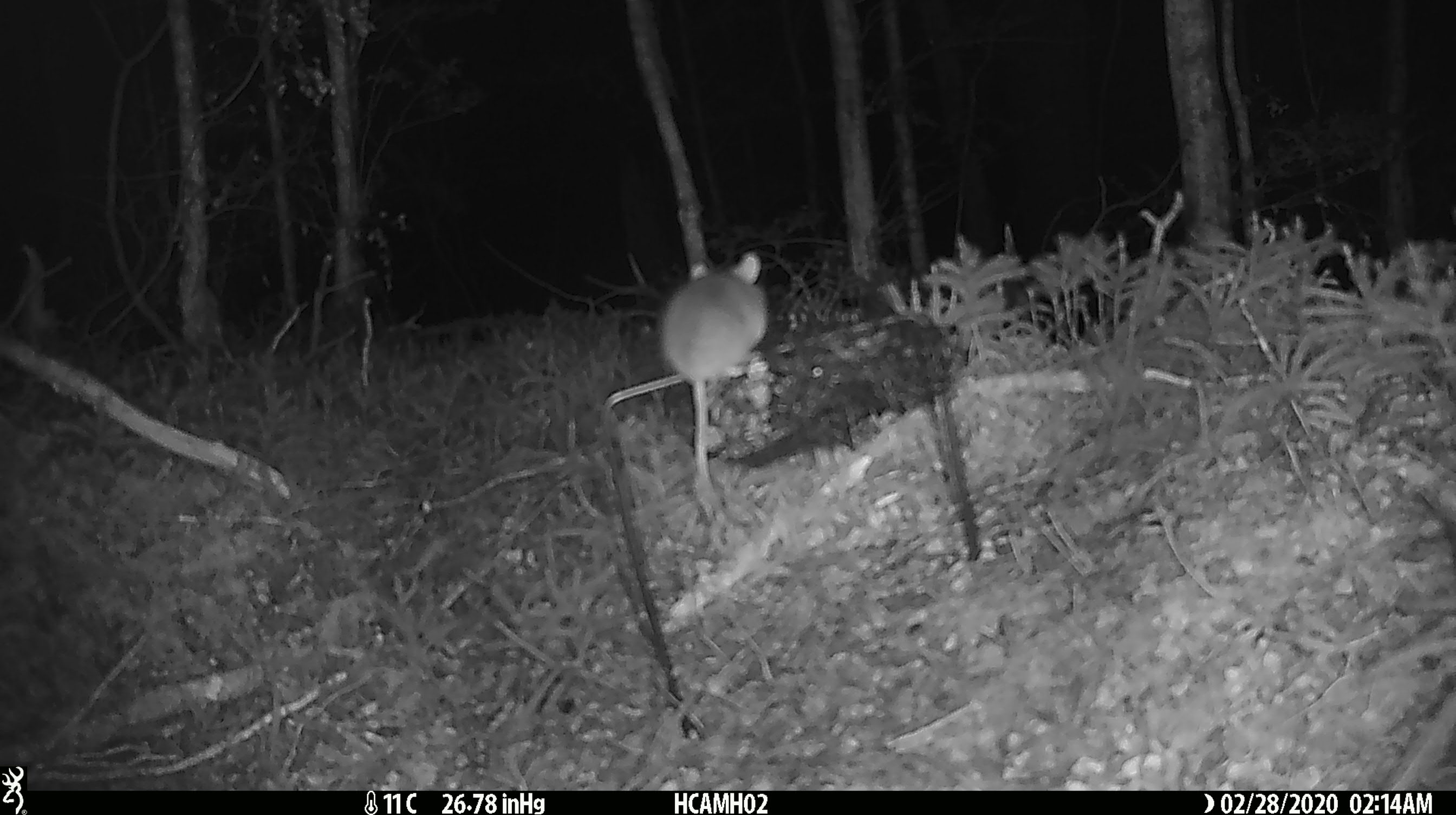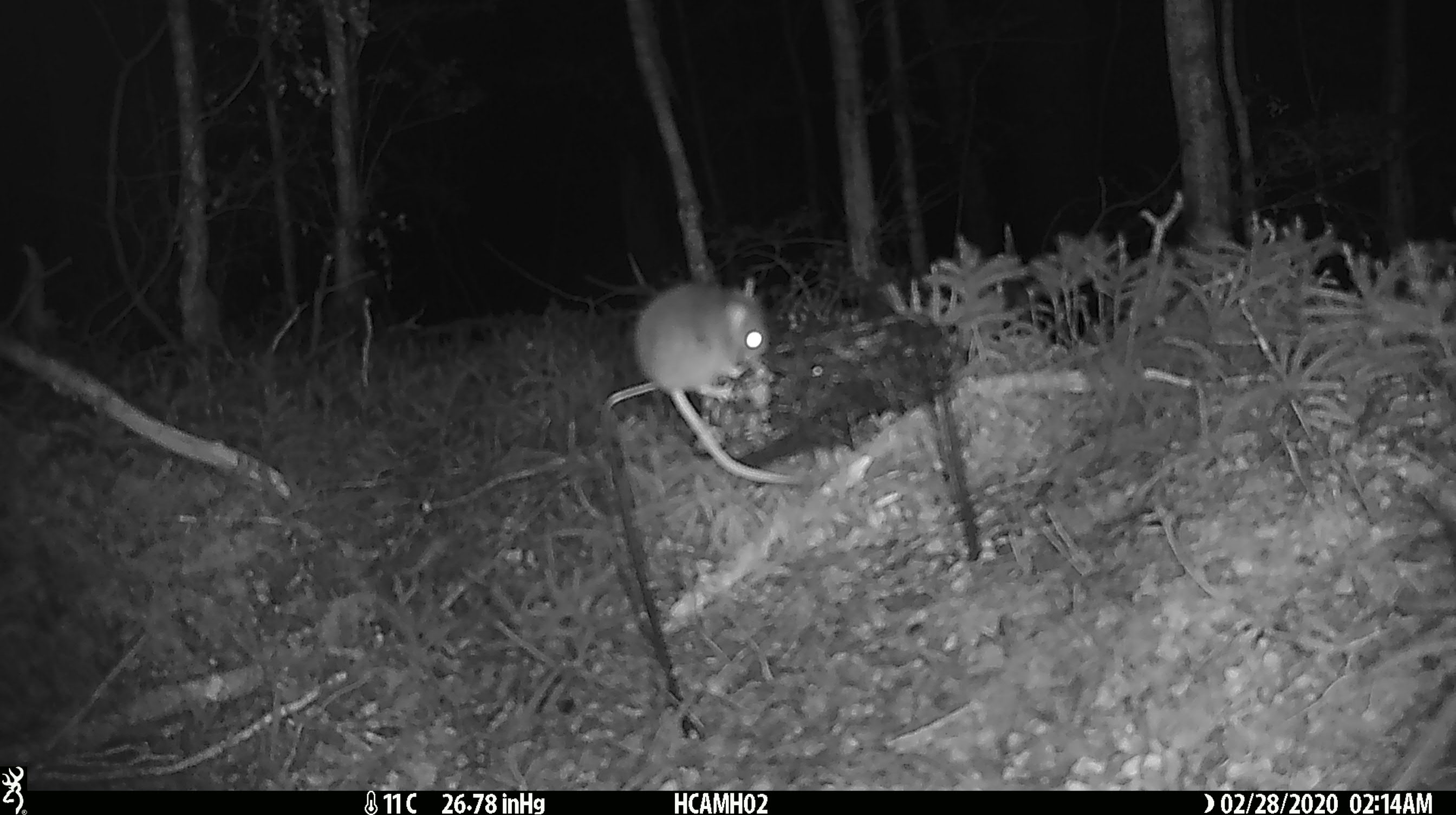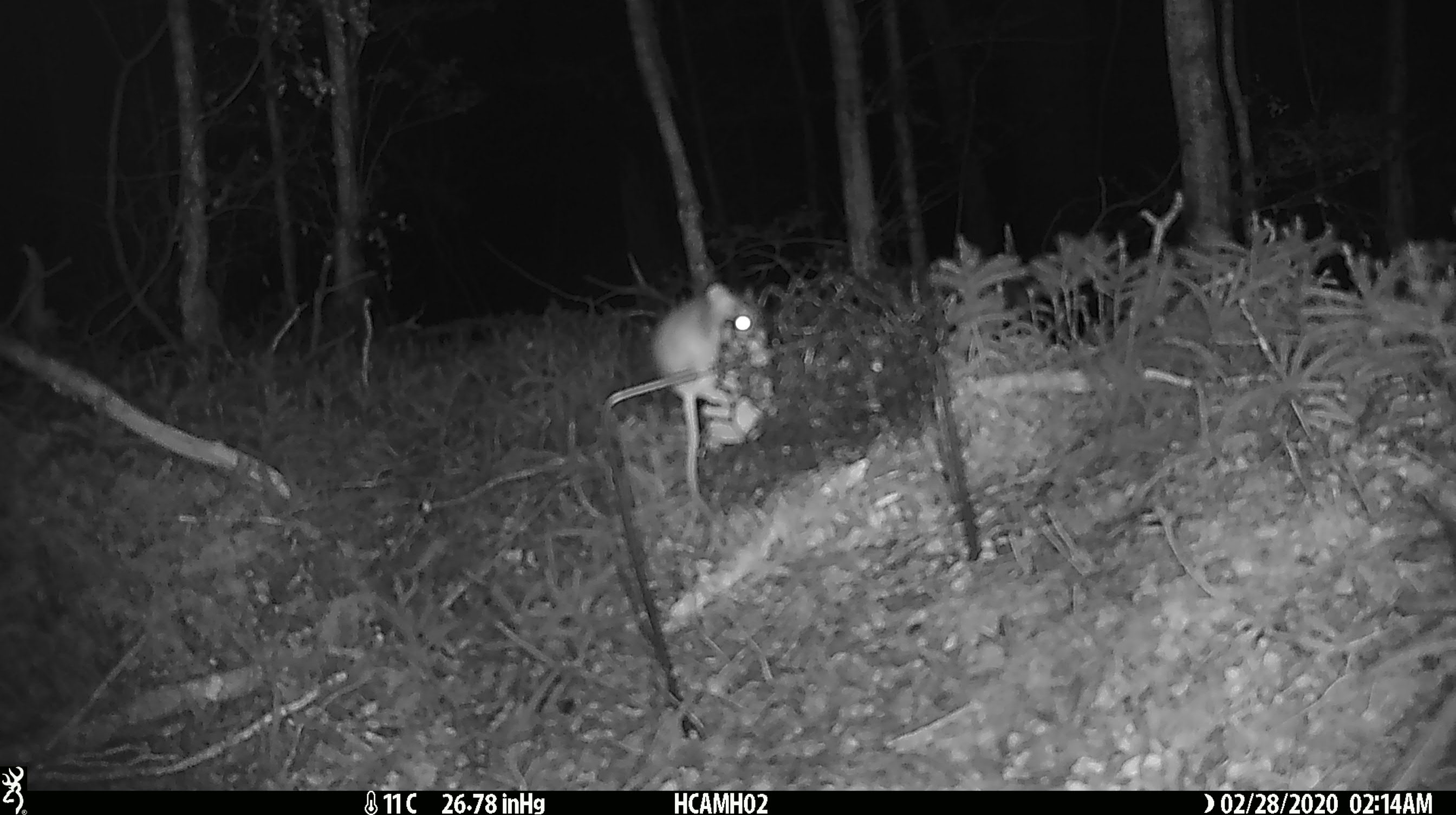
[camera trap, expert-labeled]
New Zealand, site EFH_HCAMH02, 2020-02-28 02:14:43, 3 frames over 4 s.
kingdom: Animalia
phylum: Chordata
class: Mammalia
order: Rodentia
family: Muridae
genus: Mus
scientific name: Mus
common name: mouse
Mouse (Mus).